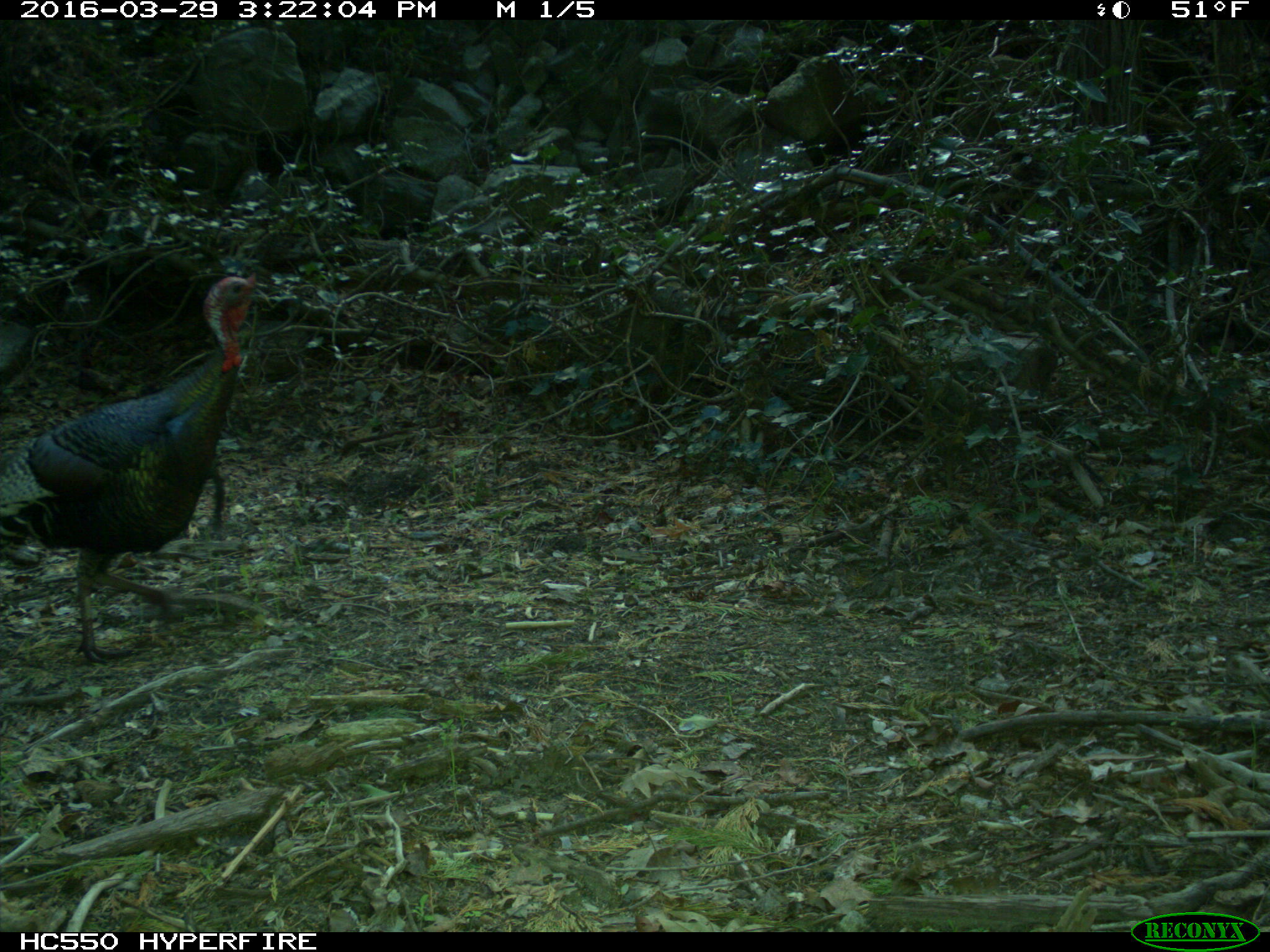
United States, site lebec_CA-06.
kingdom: Animalia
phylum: Chordata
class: Aves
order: Galliformes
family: Phasianidae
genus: Meleagris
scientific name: Meleagris gallopavo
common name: wild turkey